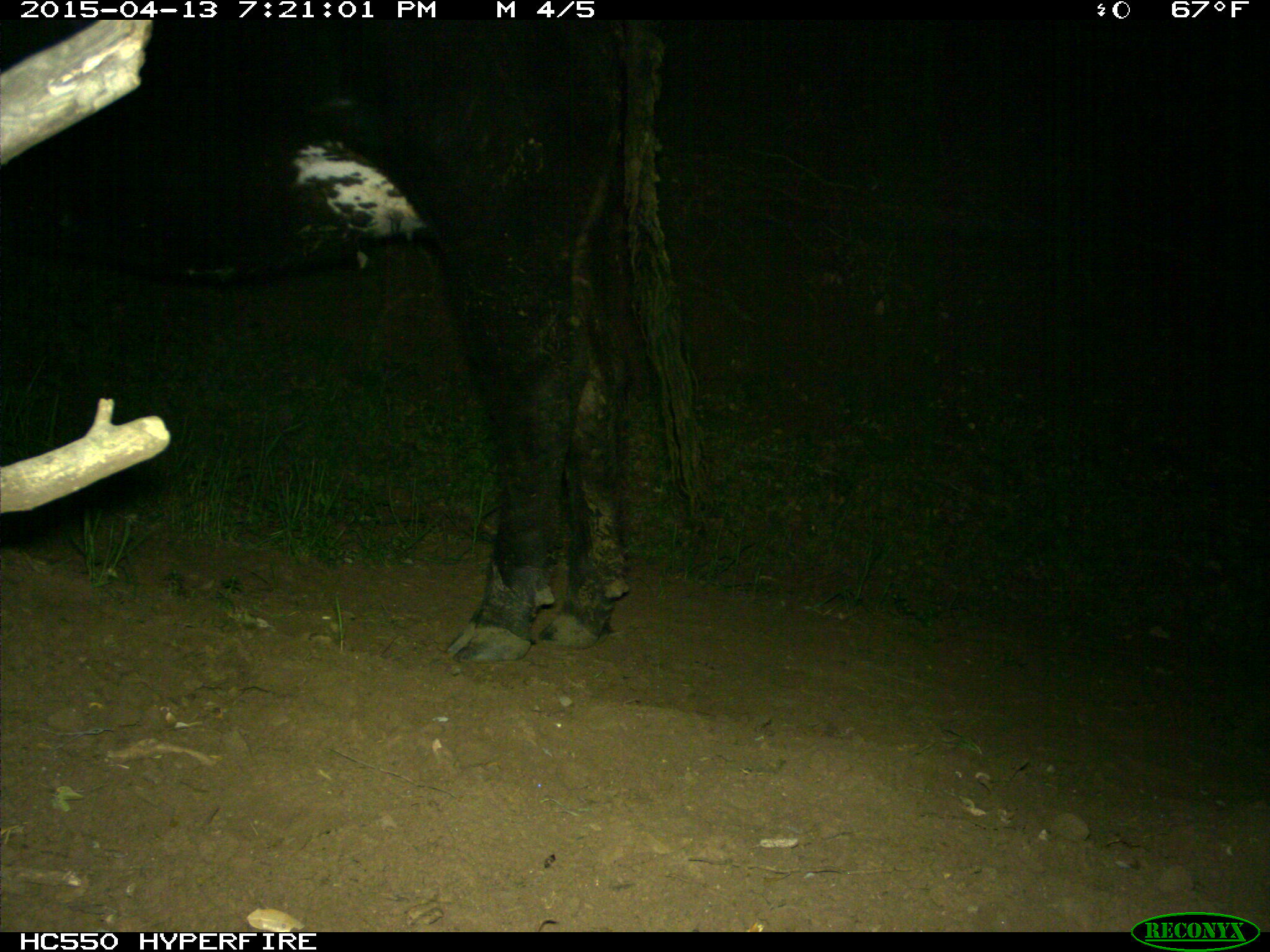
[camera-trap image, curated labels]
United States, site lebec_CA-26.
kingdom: Animalia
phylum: Chordata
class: Mammalia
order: Artiodactyla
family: Bovidae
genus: Bos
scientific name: Bos taurus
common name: domestic cow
Bos taurus (domestic cow).